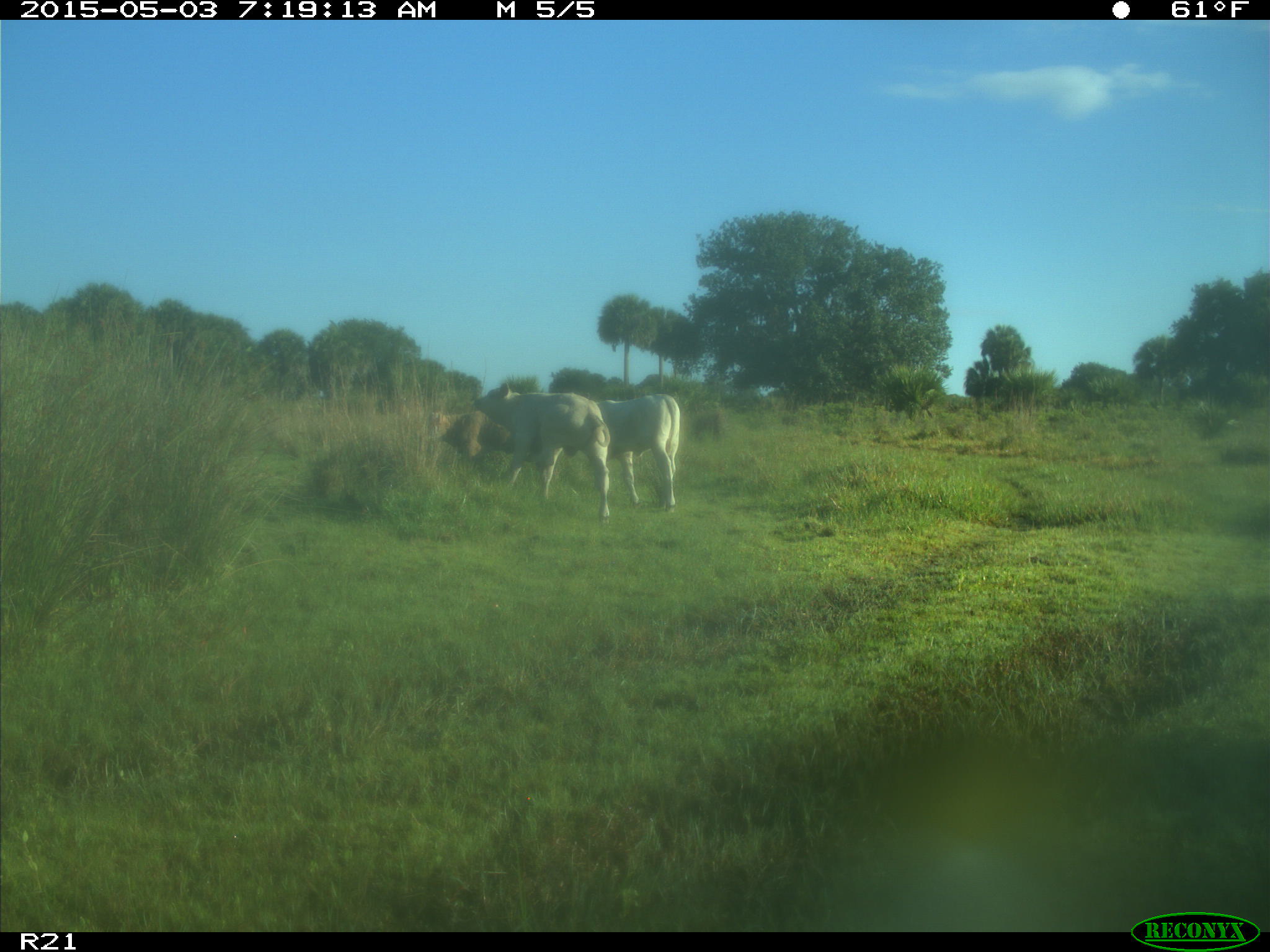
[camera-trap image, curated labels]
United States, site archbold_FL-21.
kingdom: Animalia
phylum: Chordata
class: Mammalia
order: Artiodactyla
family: Bovidae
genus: Bos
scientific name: Bos taurus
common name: domestic cow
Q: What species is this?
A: Bos taurus (domestic cow).